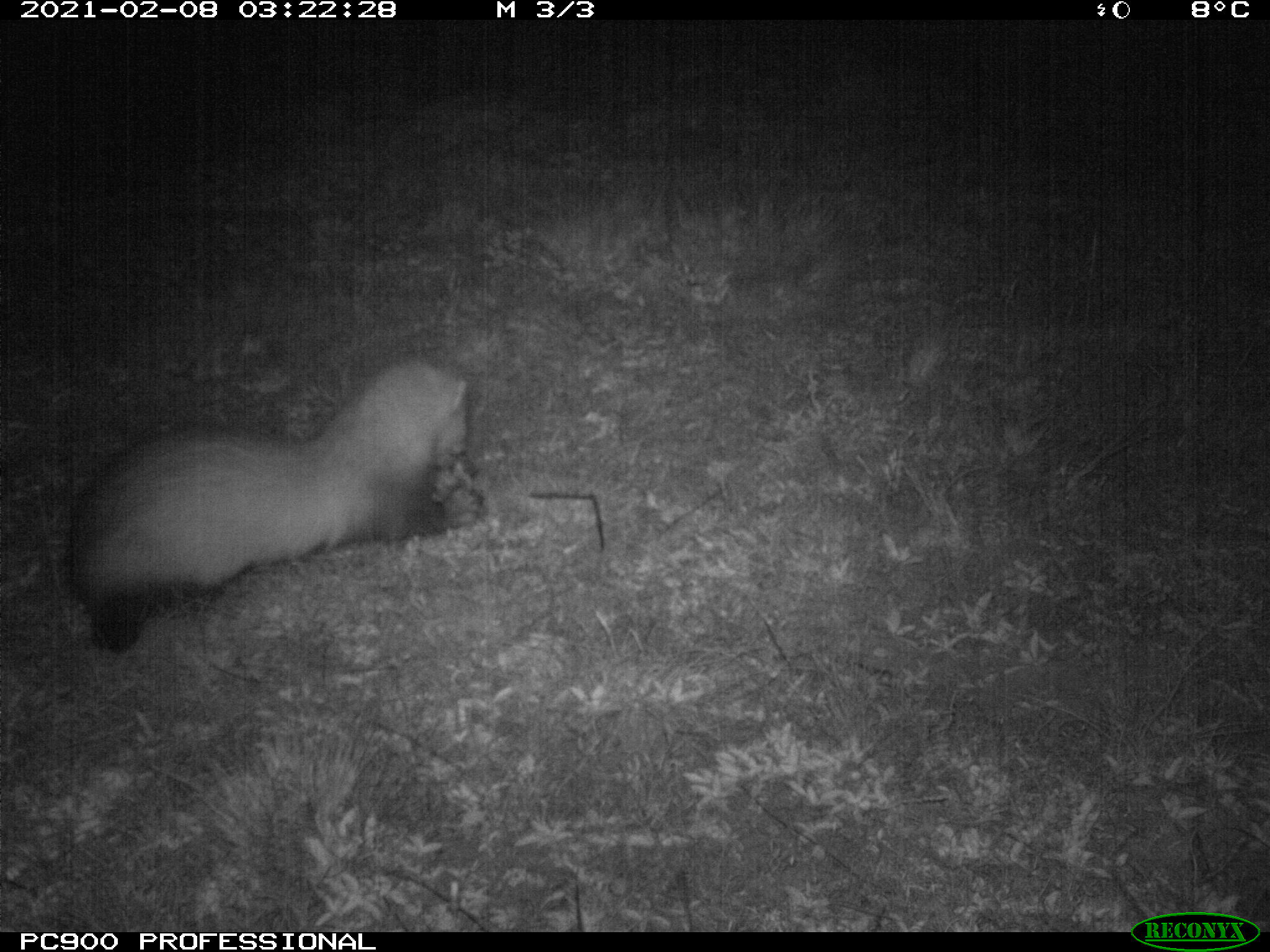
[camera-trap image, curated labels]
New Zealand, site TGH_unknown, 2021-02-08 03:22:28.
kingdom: Animalia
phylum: Chordata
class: Mammalia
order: Carnivora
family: Mustelidae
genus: Mustela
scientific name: Mustela furo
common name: ferret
Ferret (Mustela furo).